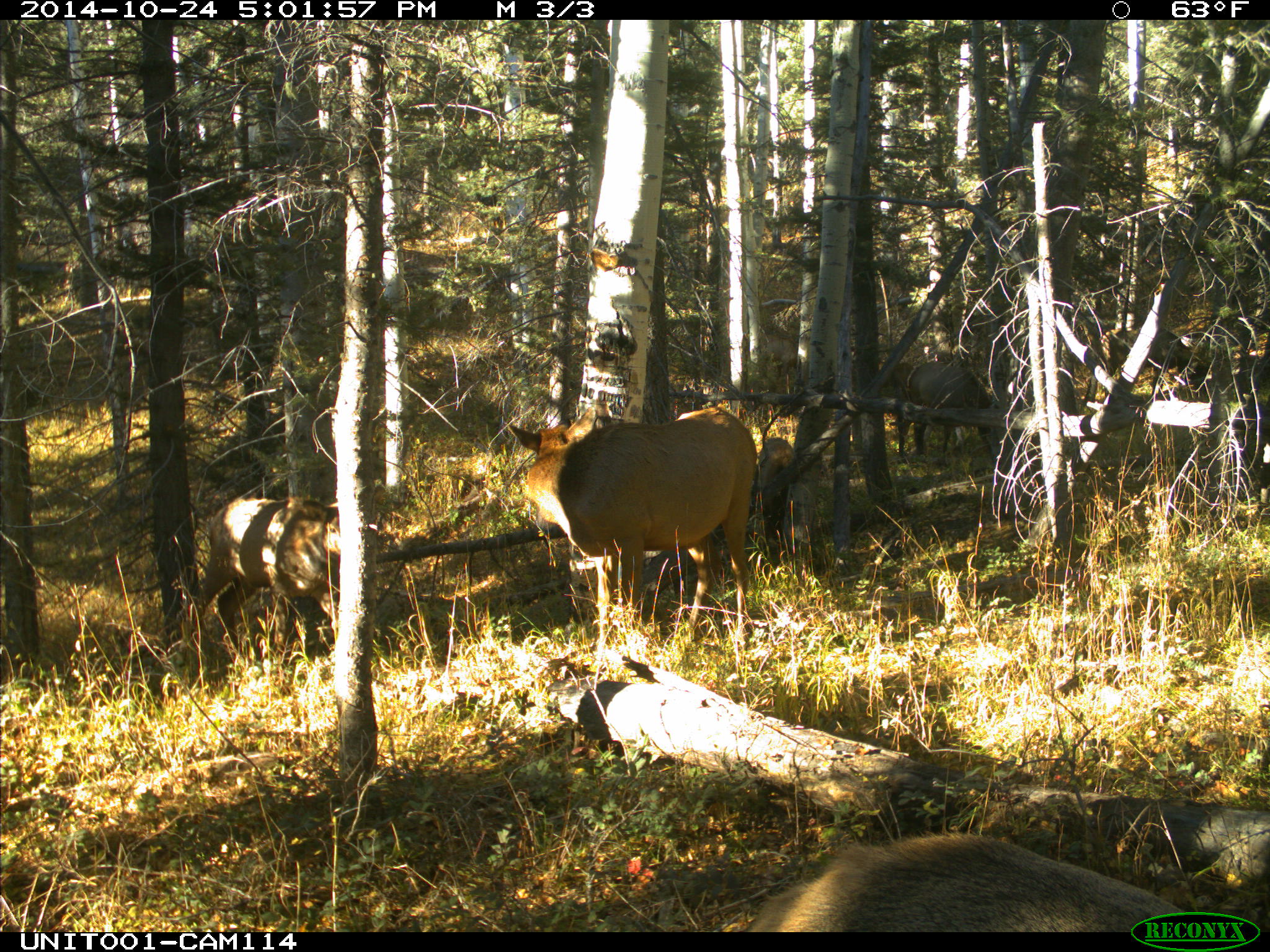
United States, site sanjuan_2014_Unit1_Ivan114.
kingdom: Animalia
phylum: Chordata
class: Mammalia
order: Artiodactyla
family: Cervidae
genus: Cervus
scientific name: Cervus elaphus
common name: red deer